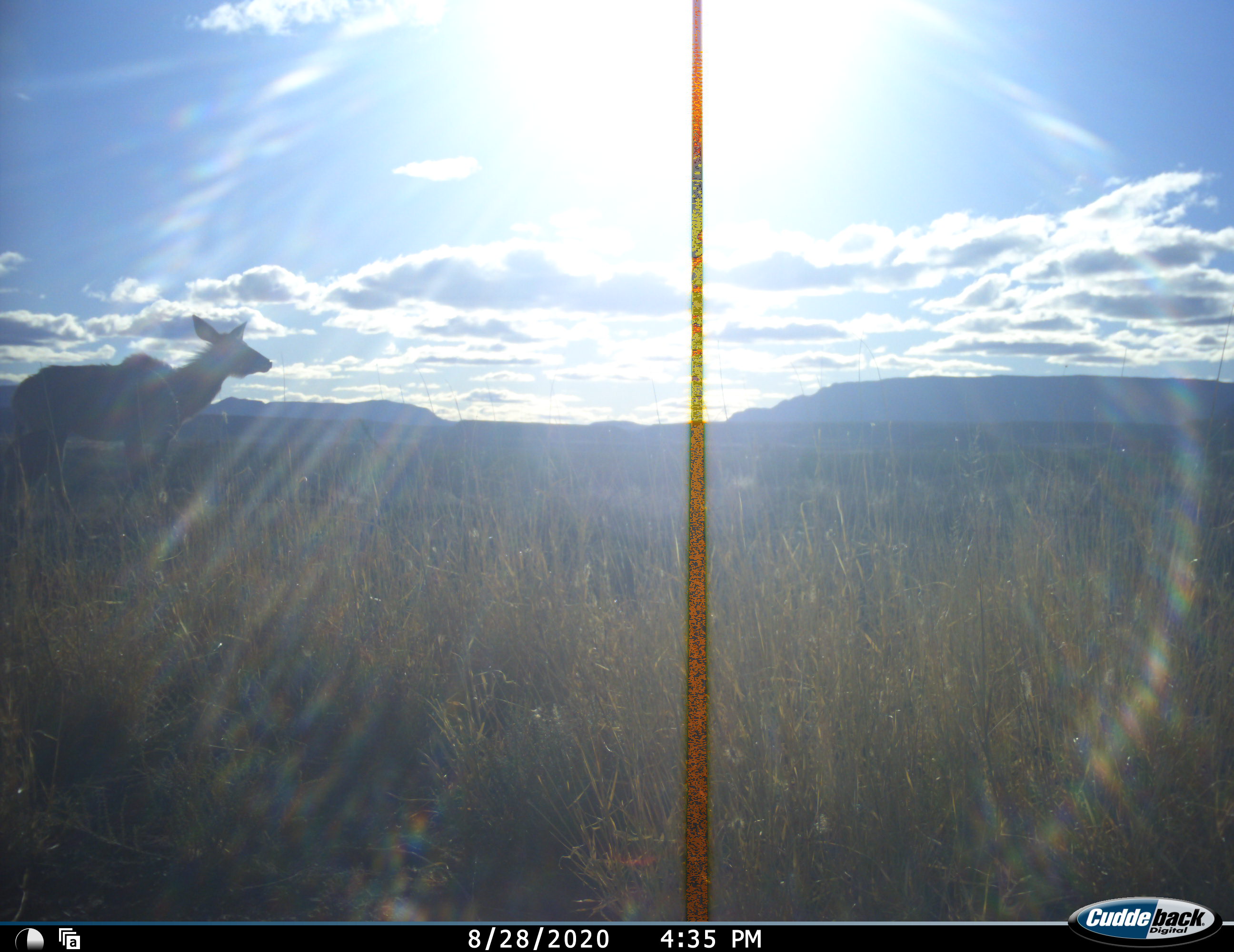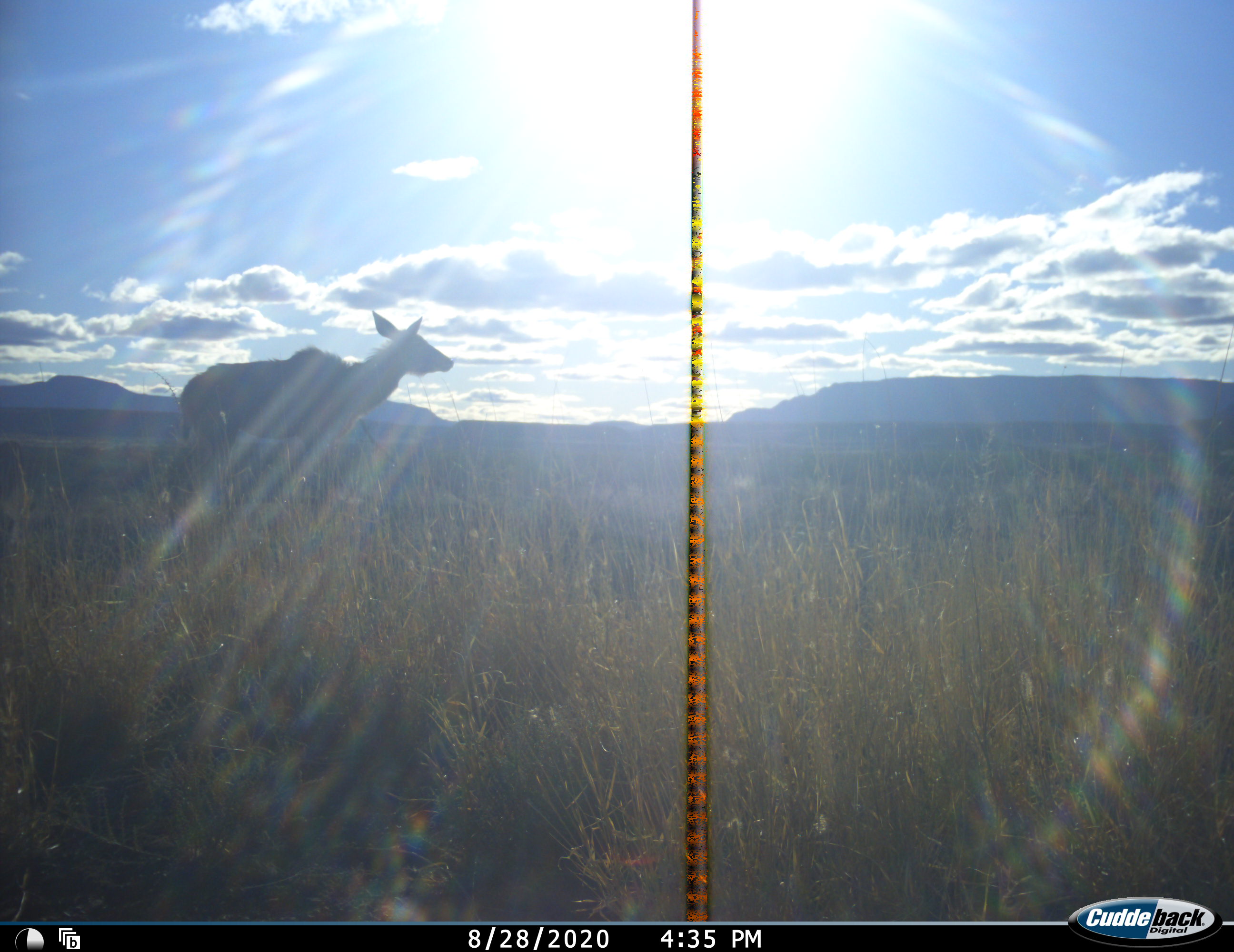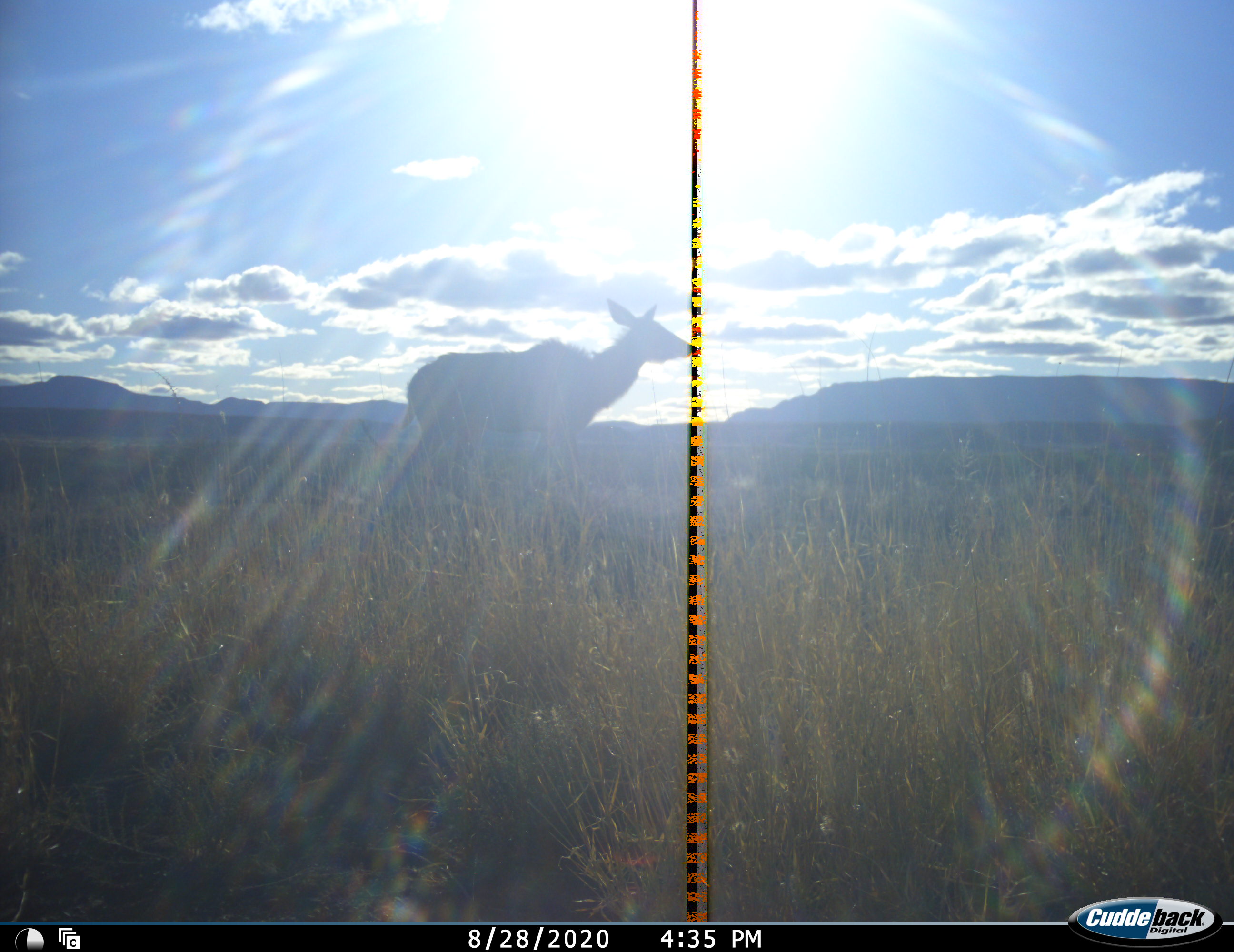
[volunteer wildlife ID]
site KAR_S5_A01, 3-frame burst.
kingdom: Animalia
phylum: Chordata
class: Mammalia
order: Artiodactyla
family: Bovidae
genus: Tragelaphus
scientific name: Tragelaphus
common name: kudu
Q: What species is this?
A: Kudu (Tragelaphus).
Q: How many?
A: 1.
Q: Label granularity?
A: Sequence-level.